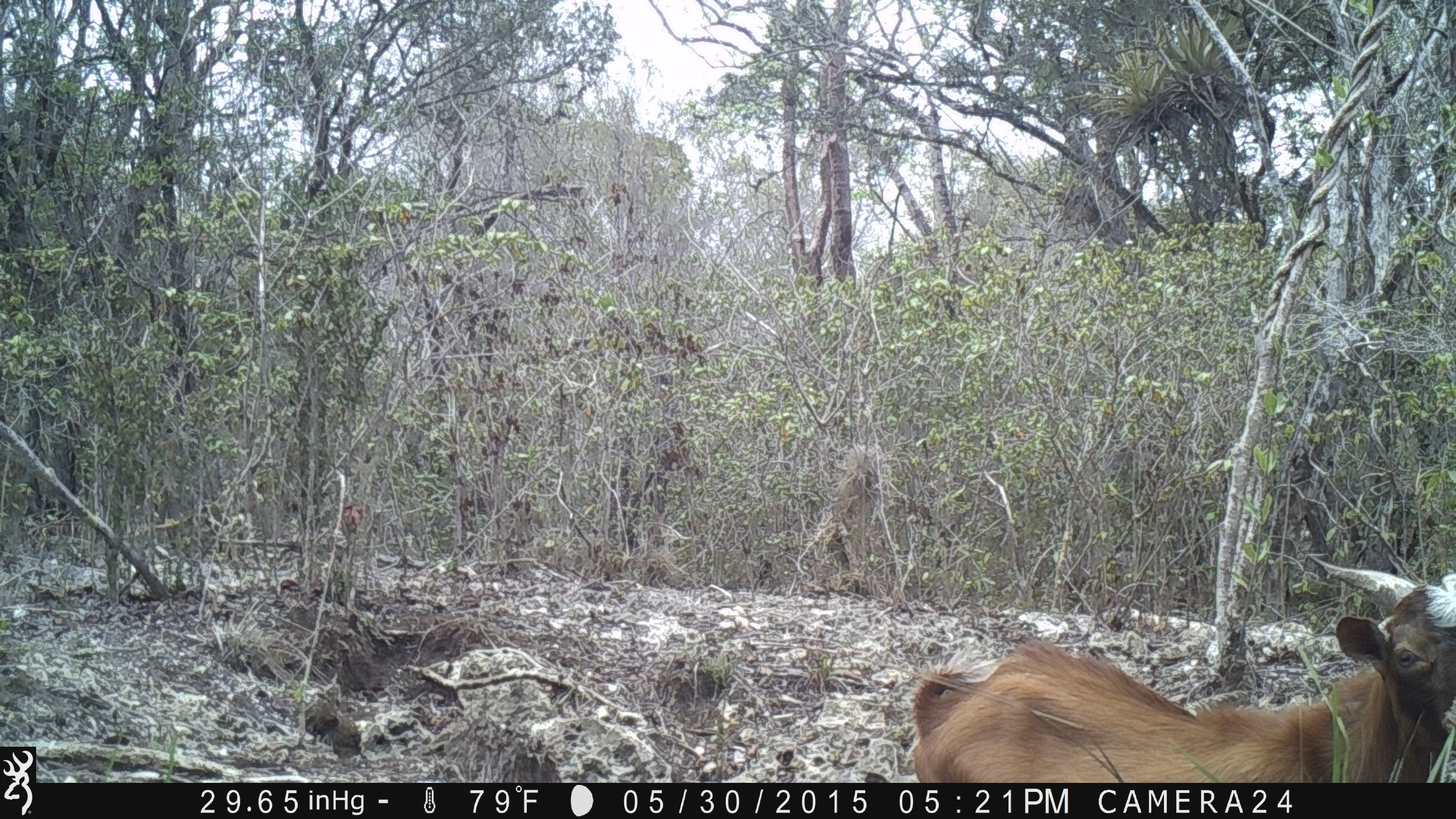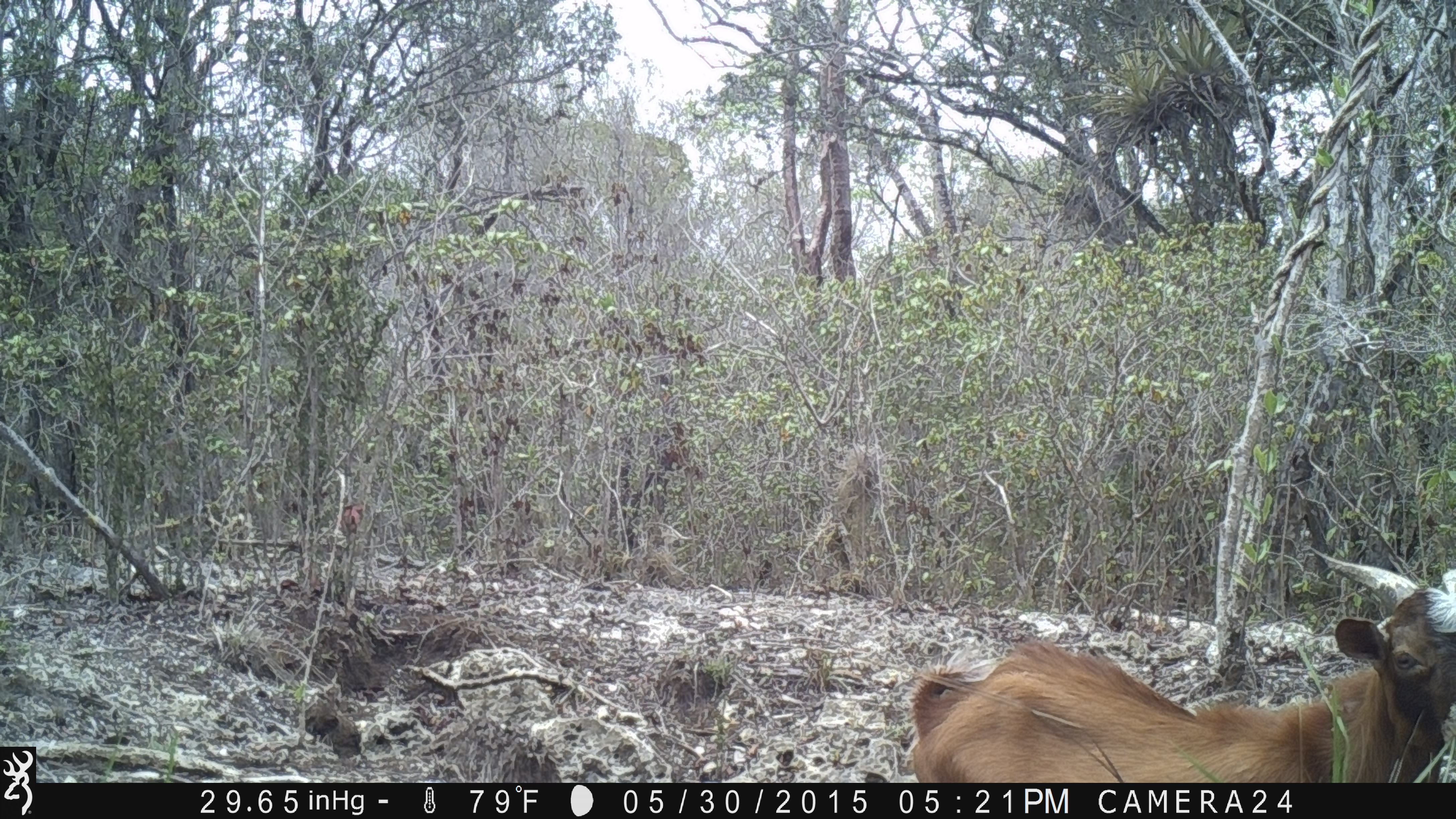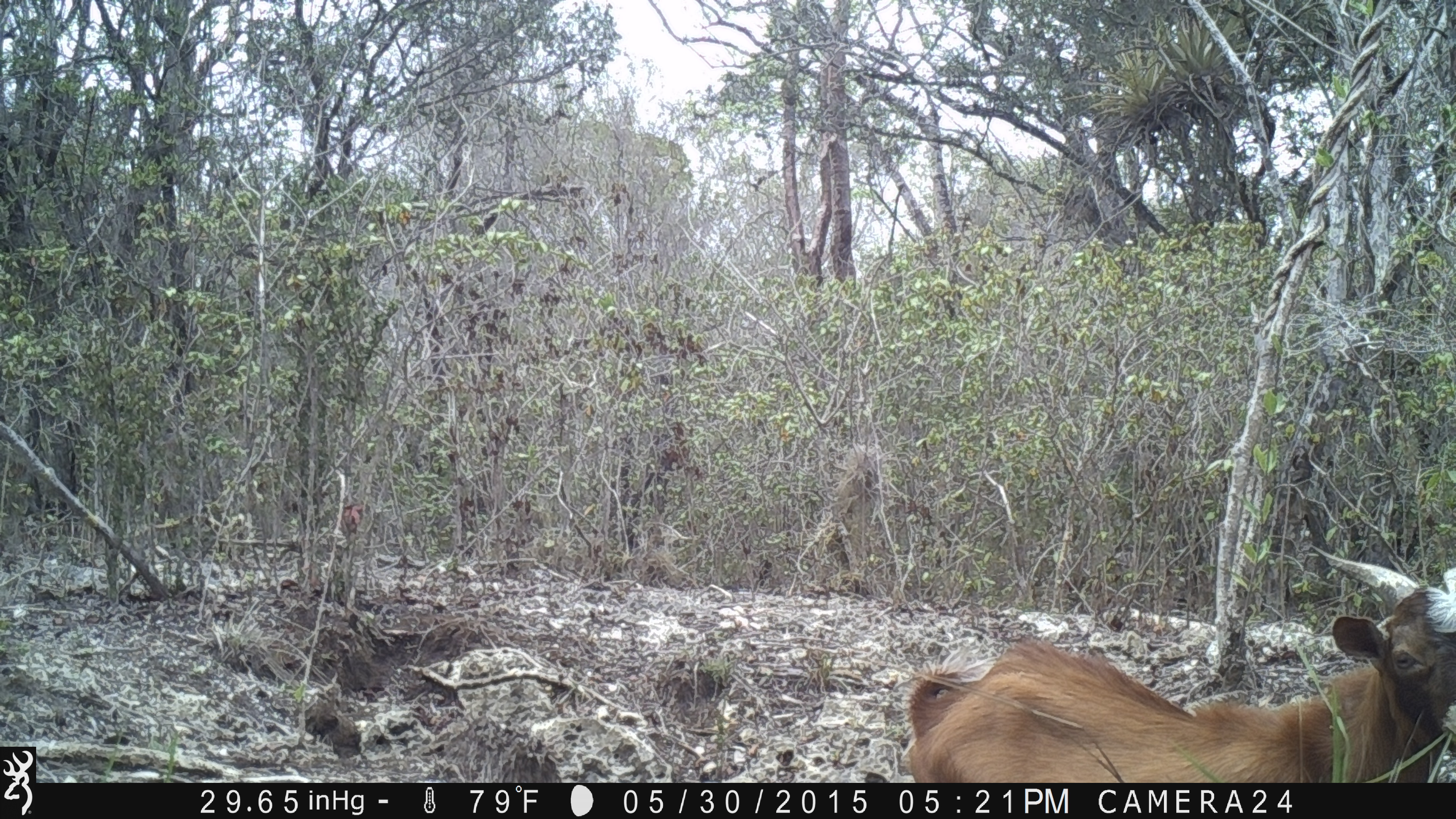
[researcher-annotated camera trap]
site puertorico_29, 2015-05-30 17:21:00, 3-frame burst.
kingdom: Animalia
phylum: Chordata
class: Mammalia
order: Artiodactyla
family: Bovidae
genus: Capra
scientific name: Capra hircus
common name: goat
Goat (Capra hircus).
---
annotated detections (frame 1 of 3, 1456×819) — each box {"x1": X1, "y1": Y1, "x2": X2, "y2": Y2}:
goat: {"x1": 903, "y1": 556, "x2": 1456, "y2": 781}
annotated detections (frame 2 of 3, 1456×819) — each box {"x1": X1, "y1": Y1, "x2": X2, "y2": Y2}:
goat: {"x1": 911, "y1": 546, "x2": 1455, "y2": 785}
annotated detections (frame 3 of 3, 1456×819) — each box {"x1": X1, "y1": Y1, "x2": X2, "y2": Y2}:
goat: {"x1": 895, "y1": 575, "x2": 1454, "y2": 788}